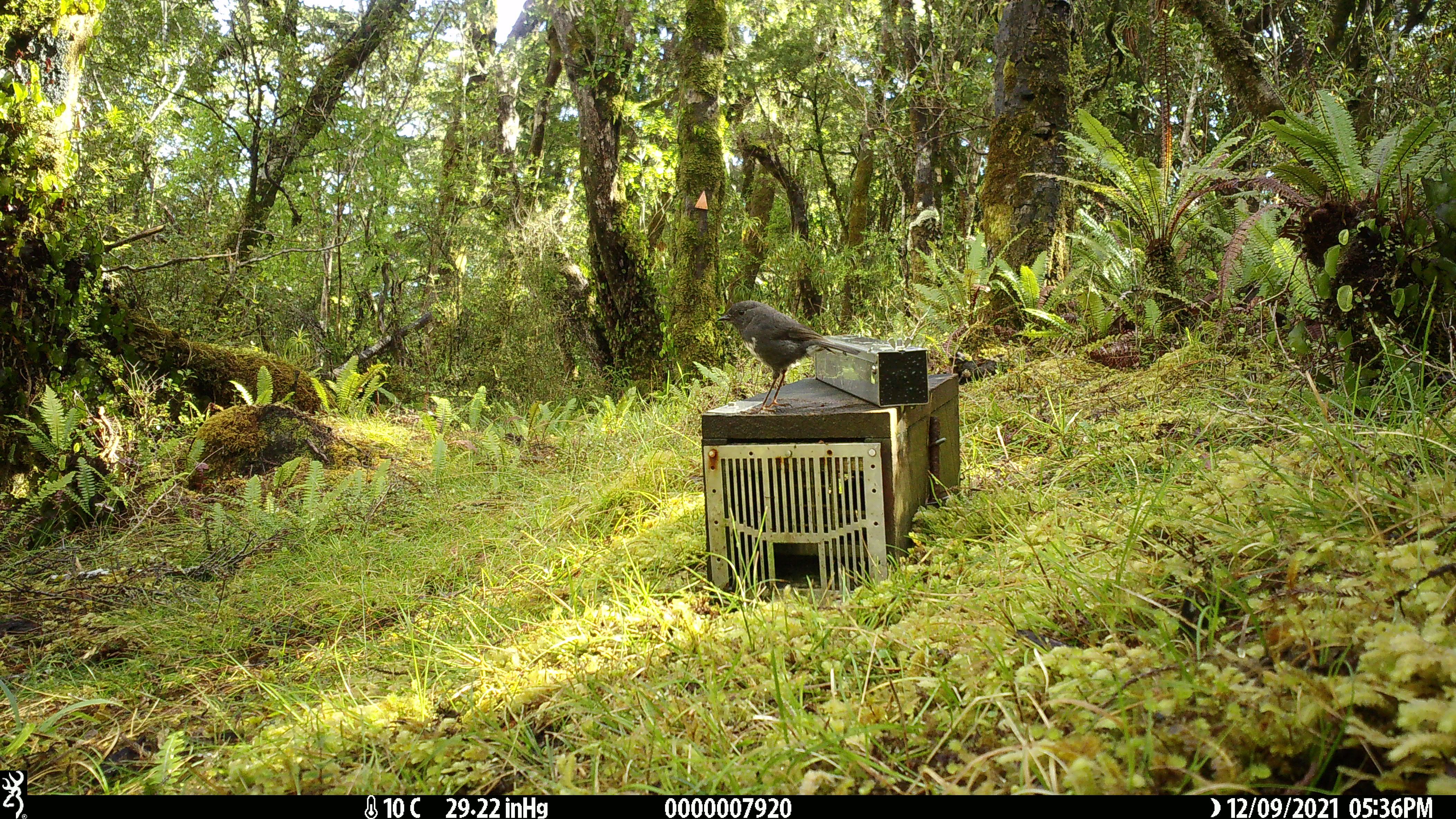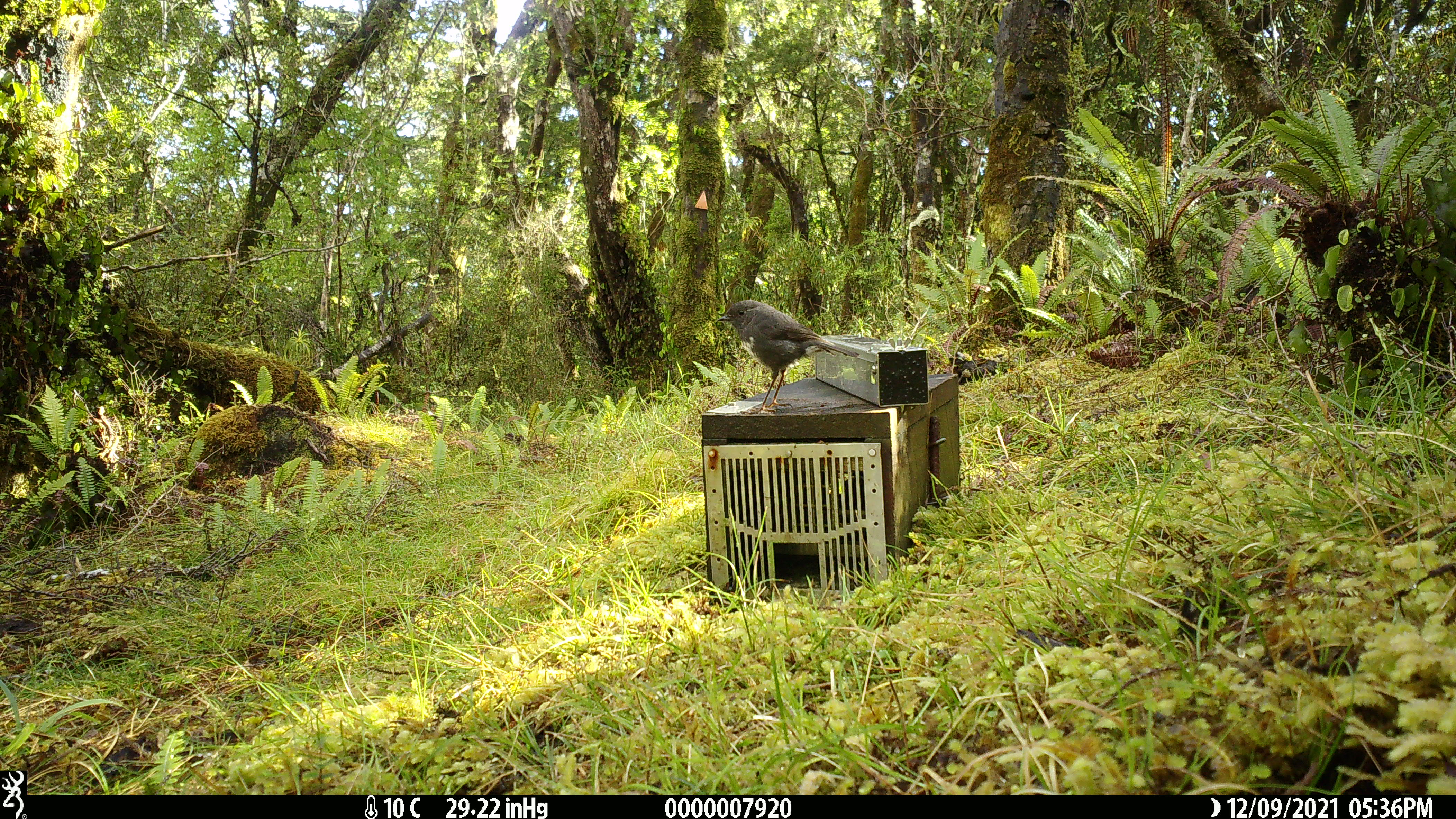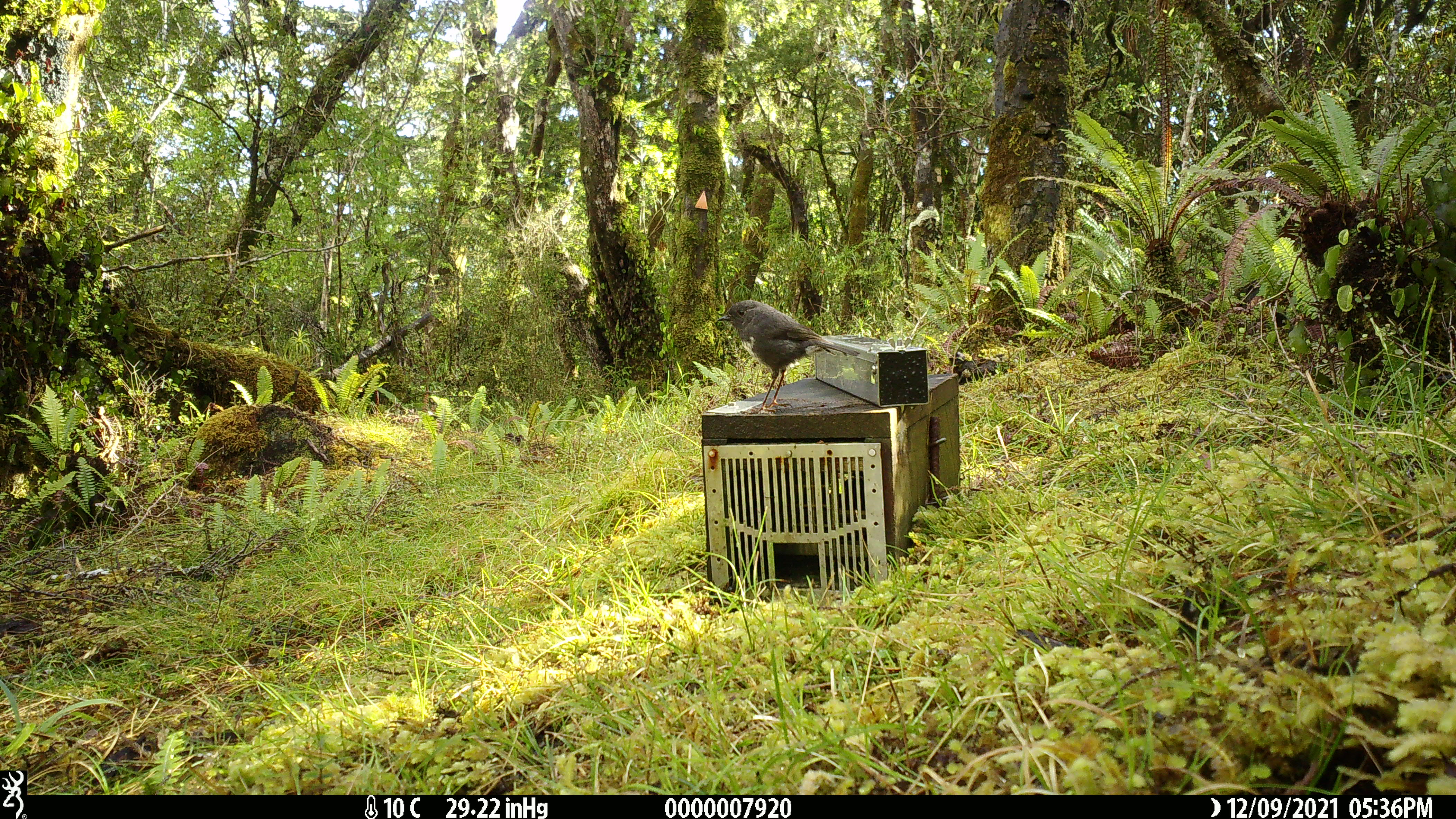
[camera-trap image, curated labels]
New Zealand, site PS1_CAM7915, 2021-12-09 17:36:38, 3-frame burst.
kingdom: Animalia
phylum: Chordata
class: Aves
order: Passeriformes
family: Petroicidae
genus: Petroica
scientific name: Petroica australis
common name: new zealand robin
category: robin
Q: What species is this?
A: Robin (new zealand robin) (Petroica australis).